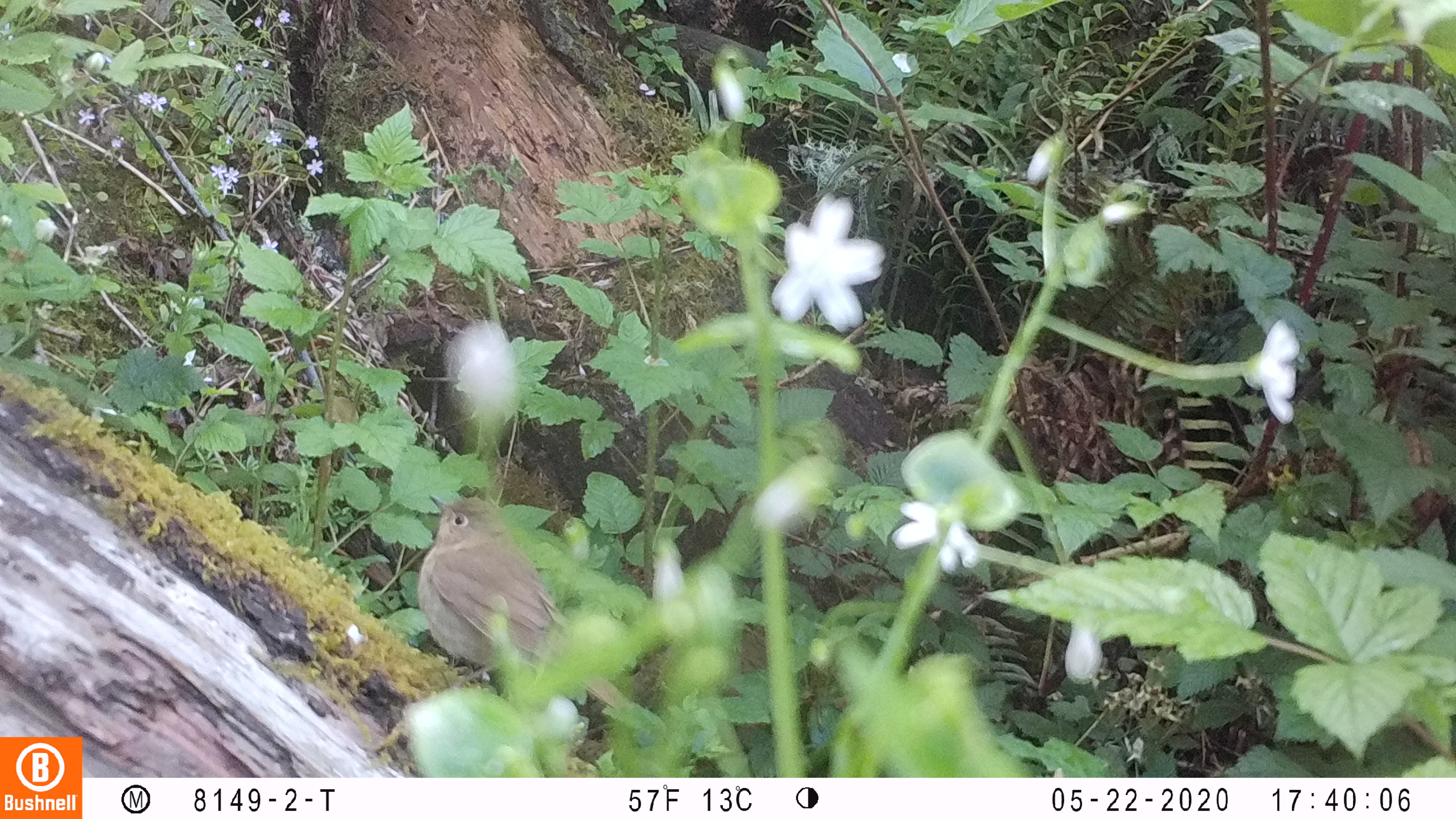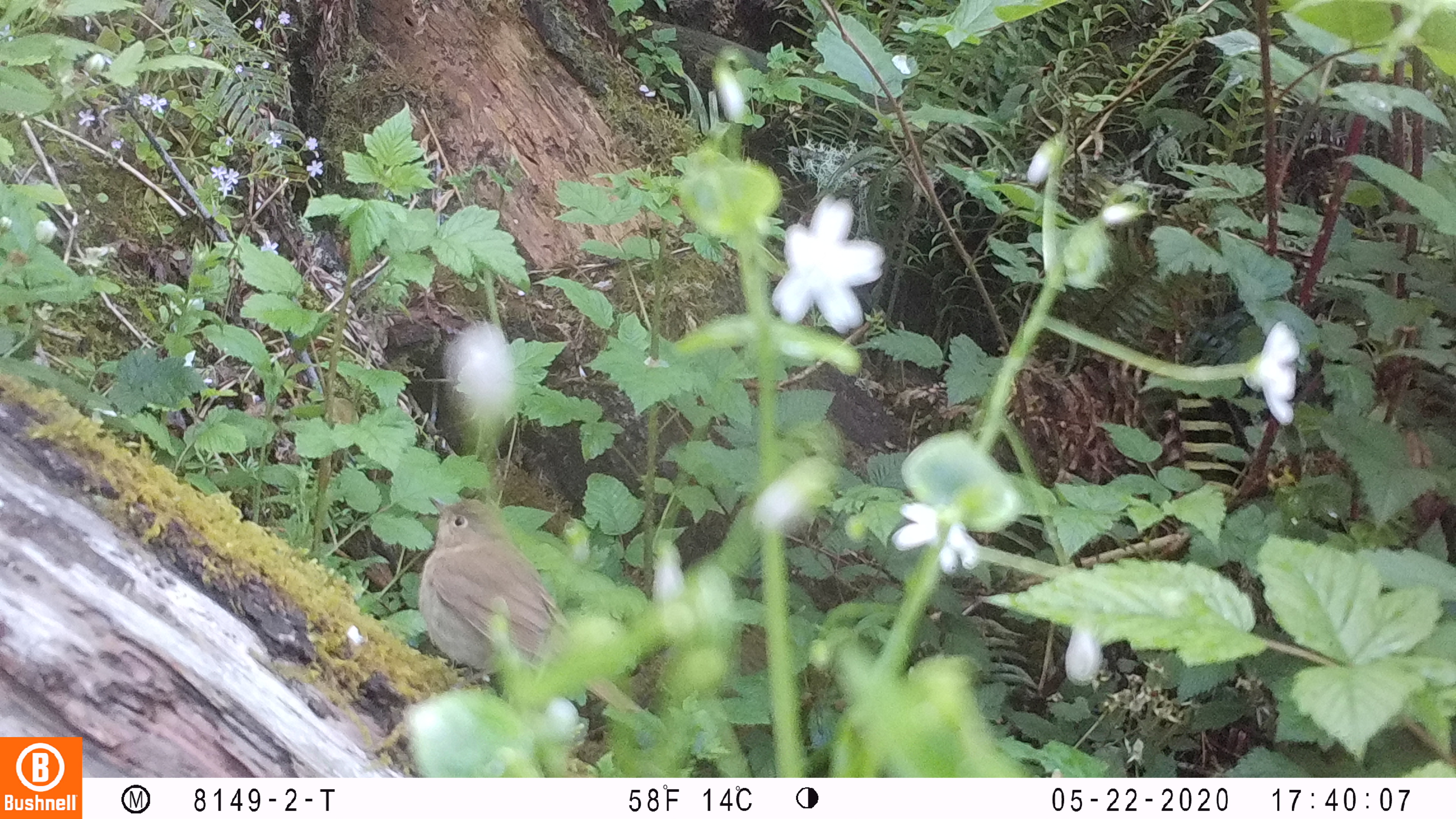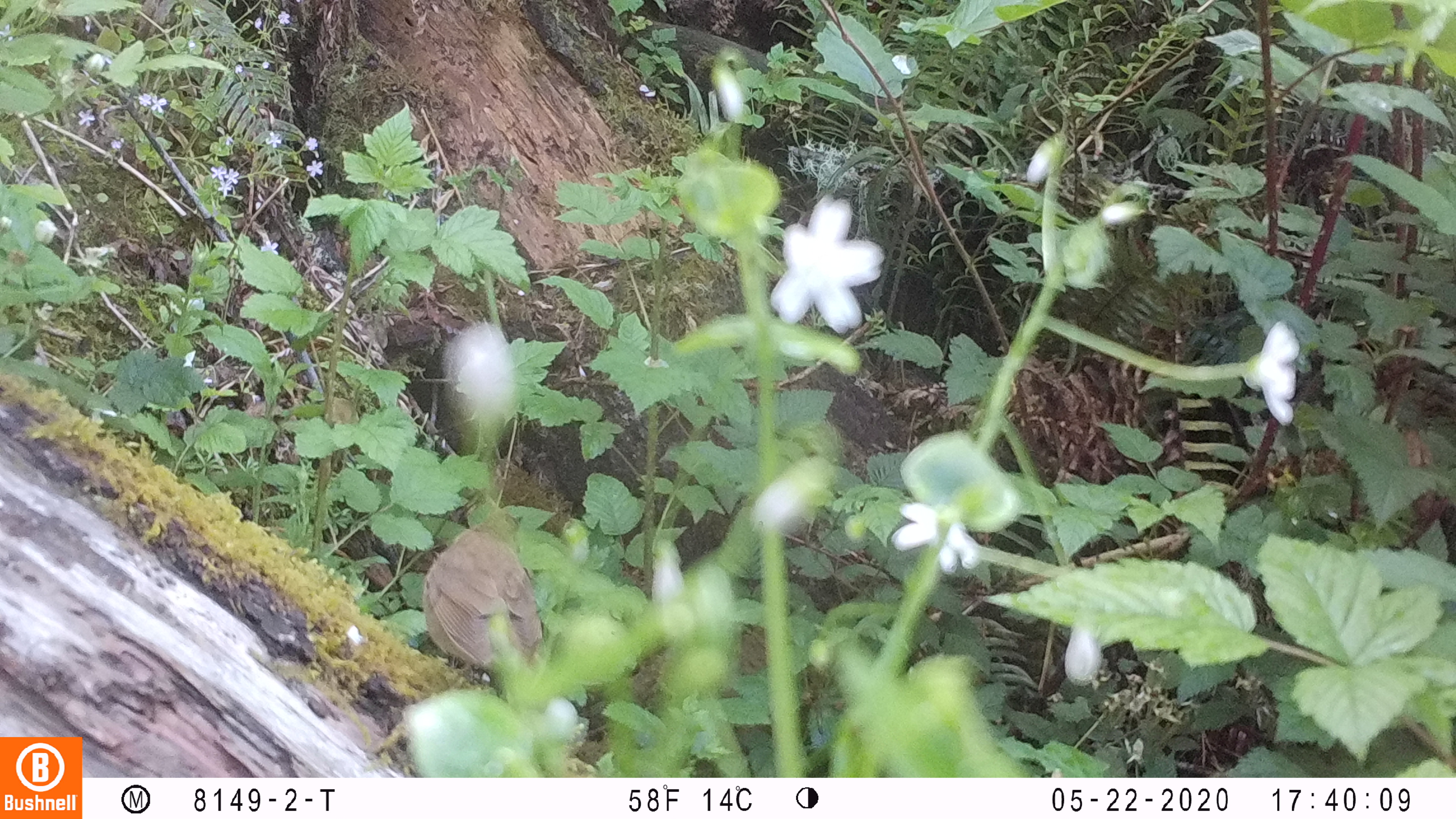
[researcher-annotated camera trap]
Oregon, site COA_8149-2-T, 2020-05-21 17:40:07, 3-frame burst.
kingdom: Animalia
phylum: Chordata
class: Aves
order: Passeriformes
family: Turdidae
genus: Catharus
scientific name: Catharus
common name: brown thrushes and nightingale-thrushes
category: catharus species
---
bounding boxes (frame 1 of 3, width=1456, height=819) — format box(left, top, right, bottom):
catharus species: box(415, 489, 643, 739)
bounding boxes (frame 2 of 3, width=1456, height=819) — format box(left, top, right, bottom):
catharus species: box(407, 483, 667, 745)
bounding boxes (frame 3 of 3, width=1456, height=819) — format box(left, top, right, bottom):
catharus species: box(415, 511, 562, 691)